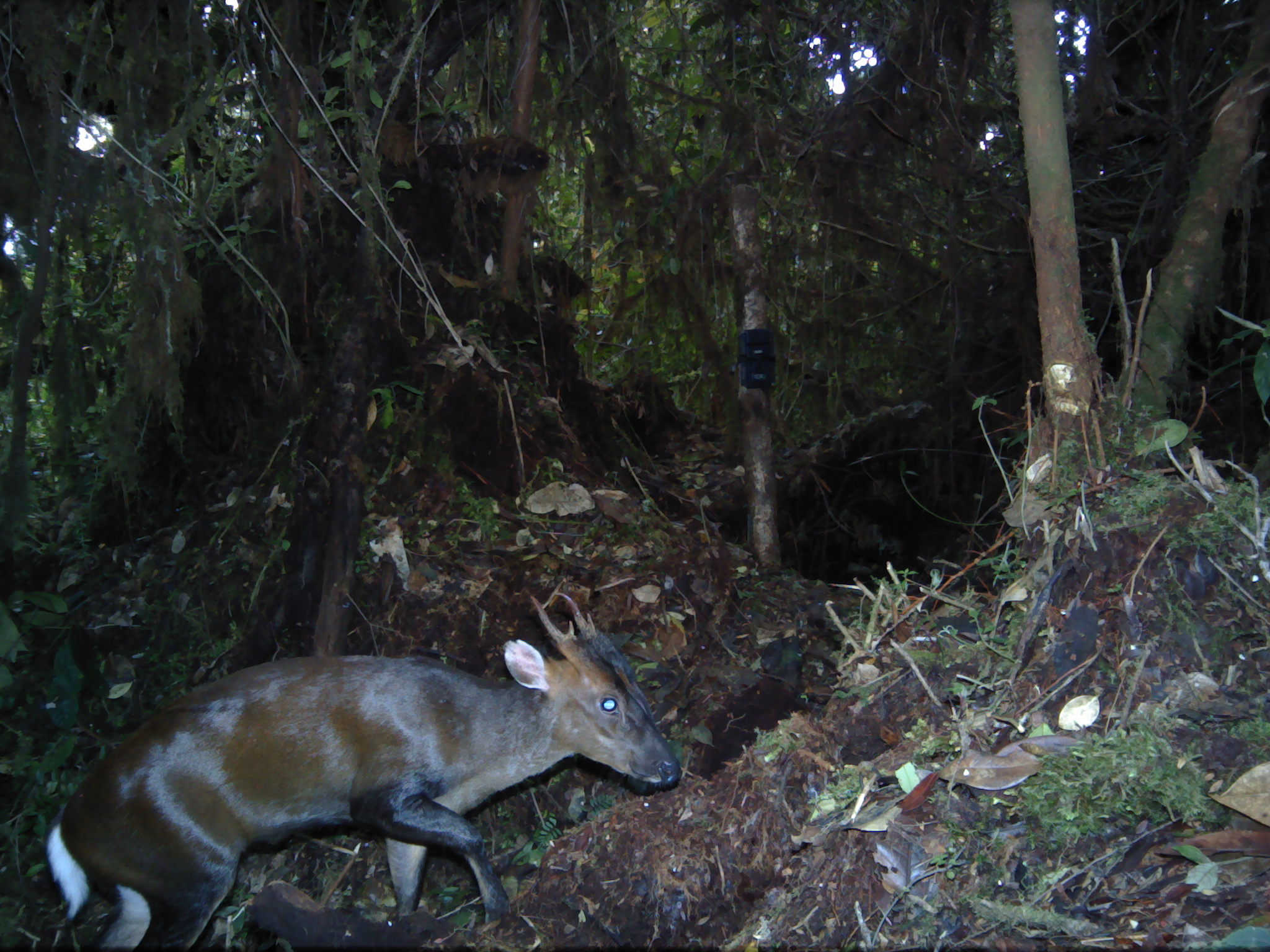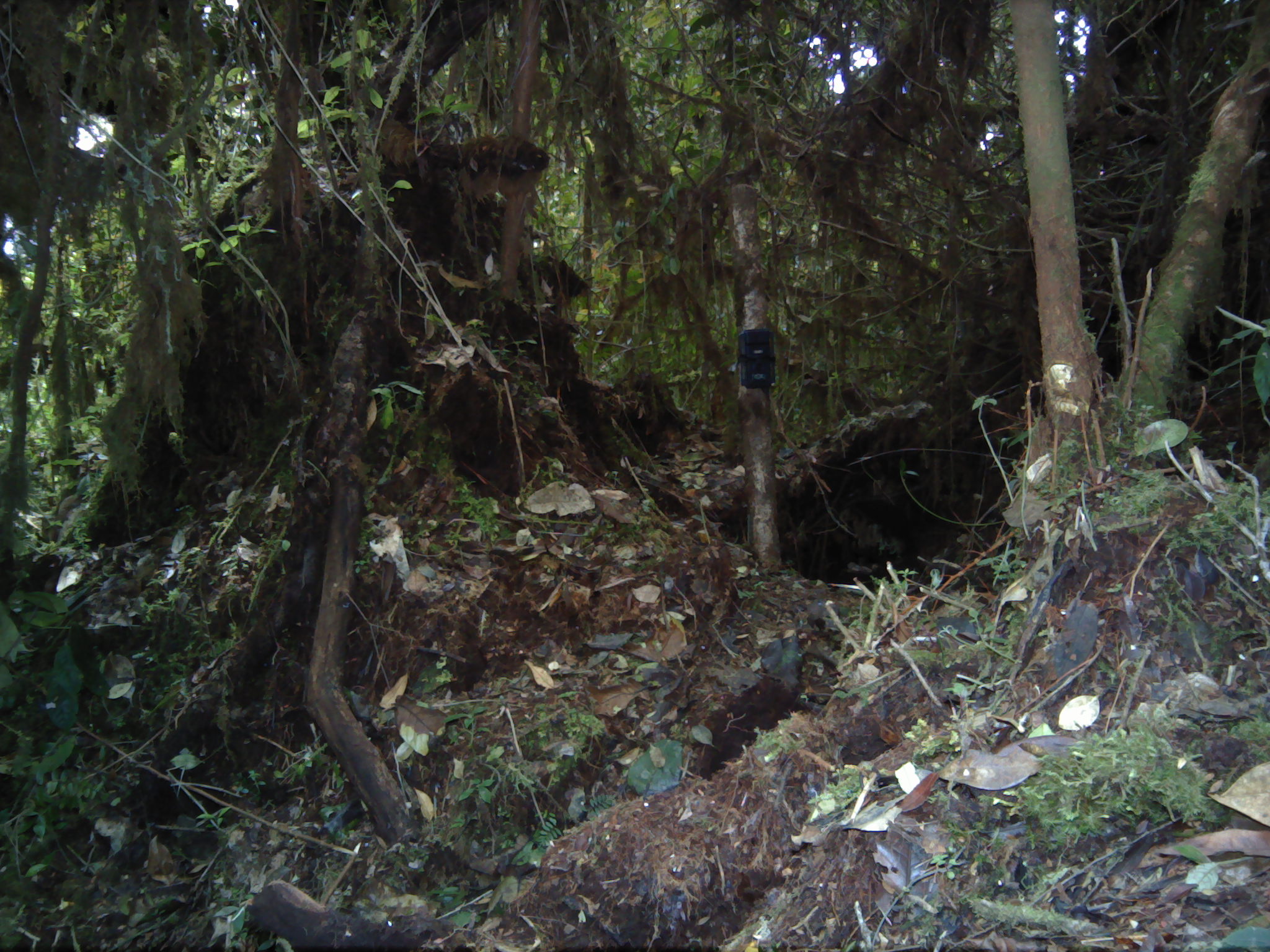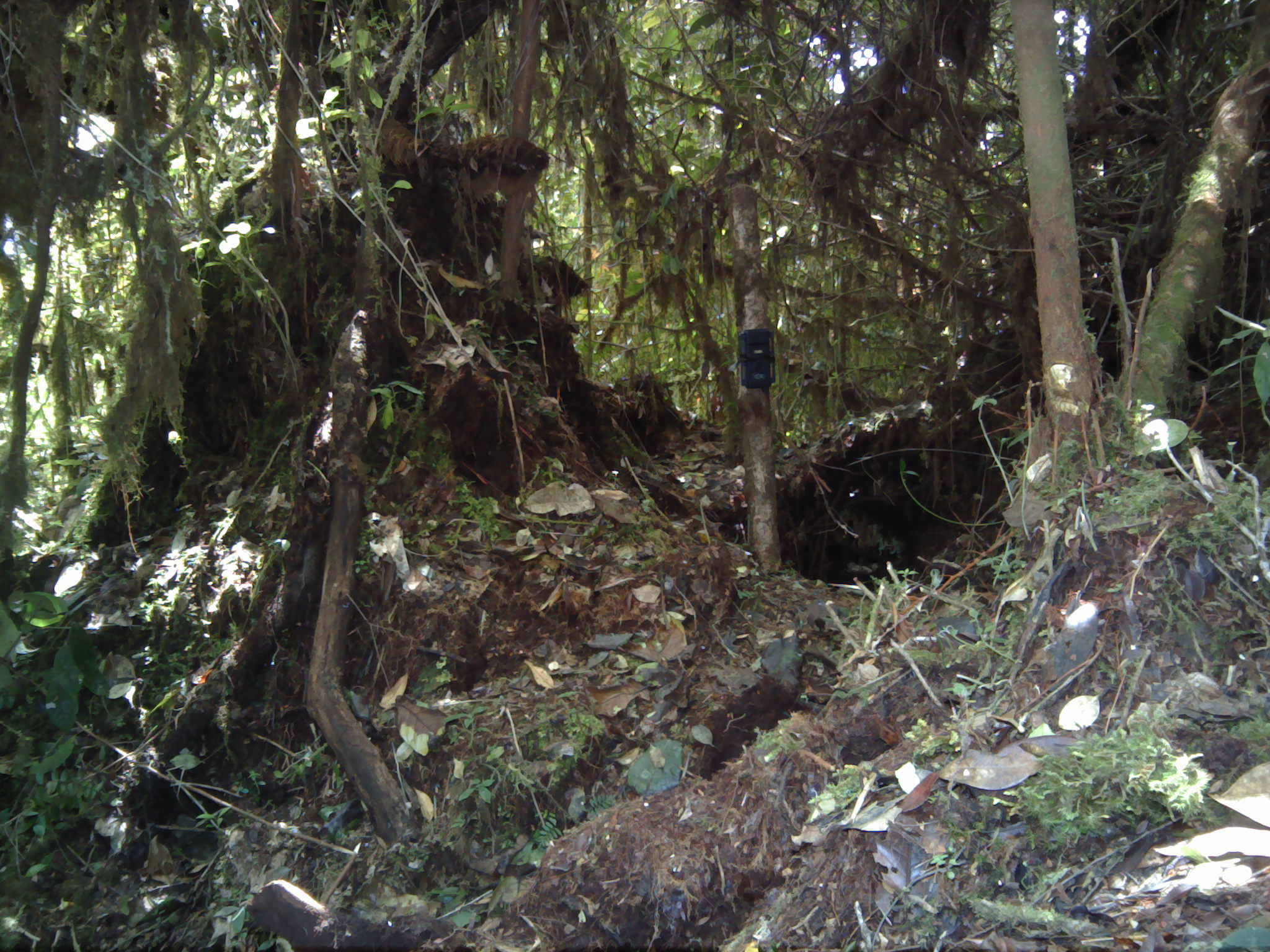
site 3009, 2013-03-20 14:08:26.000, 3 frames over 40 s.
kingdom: Animalia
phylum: Chordata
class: Mammalia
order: Artiodactyla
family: Cervidae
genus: Muntiacus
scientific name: Muntiacus muntjak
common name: southern red muntjac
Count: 1.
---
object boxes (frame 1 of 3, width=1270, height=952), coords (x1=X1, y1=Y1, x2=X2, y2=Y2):
muntiacus muntjak: (x1=45, y1=589, x2=682, y2=952)